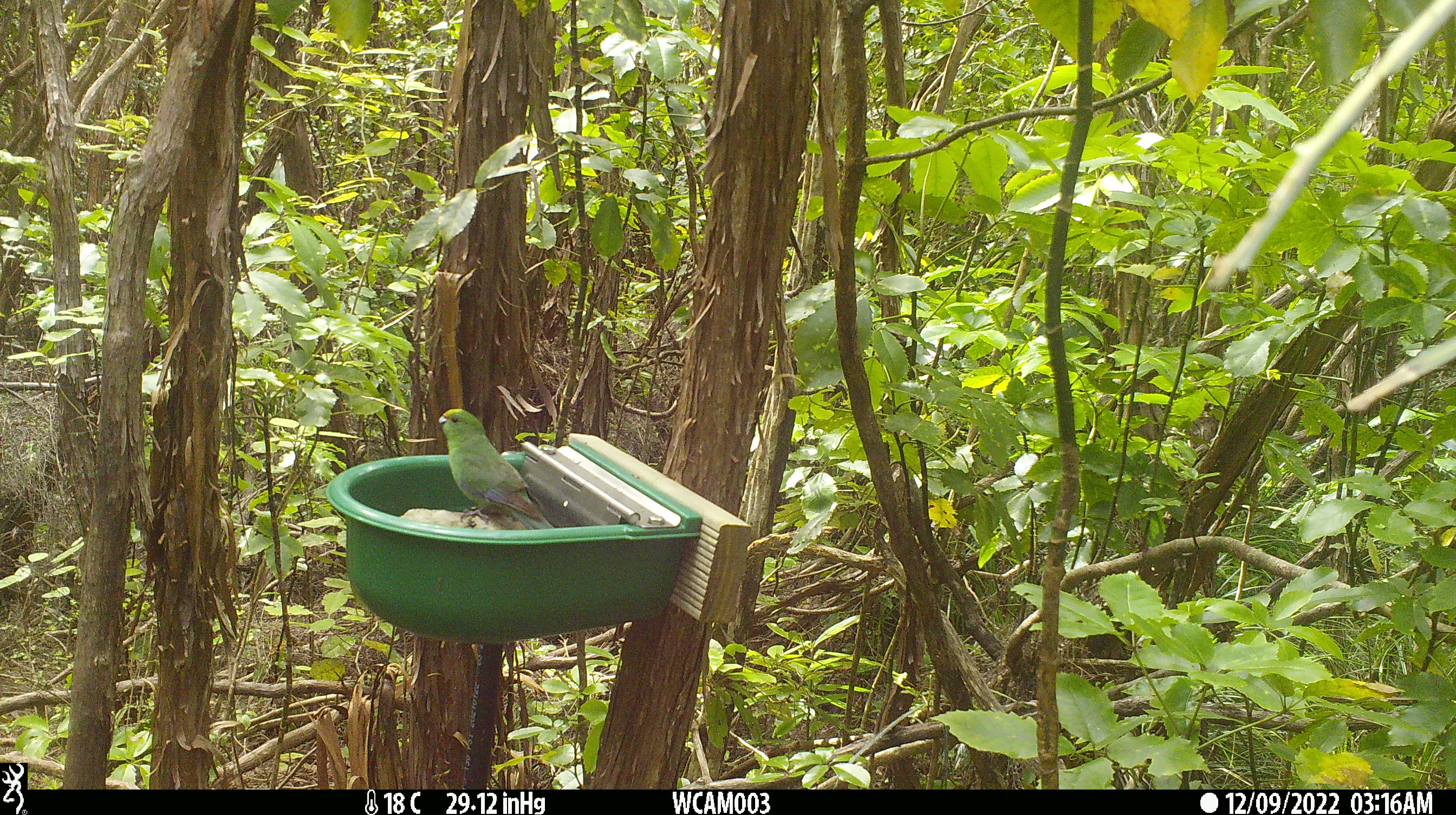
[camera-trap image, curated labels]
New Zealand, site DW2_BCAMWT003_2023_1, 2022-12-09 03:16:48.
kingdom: Animalia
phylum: Chordata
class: Aves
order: Psittaciformes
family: Psittaculidae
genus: Cyanoramphus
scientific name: Cyanoramphus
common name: parakeet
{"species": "parakeet (Cyanoramphus)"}